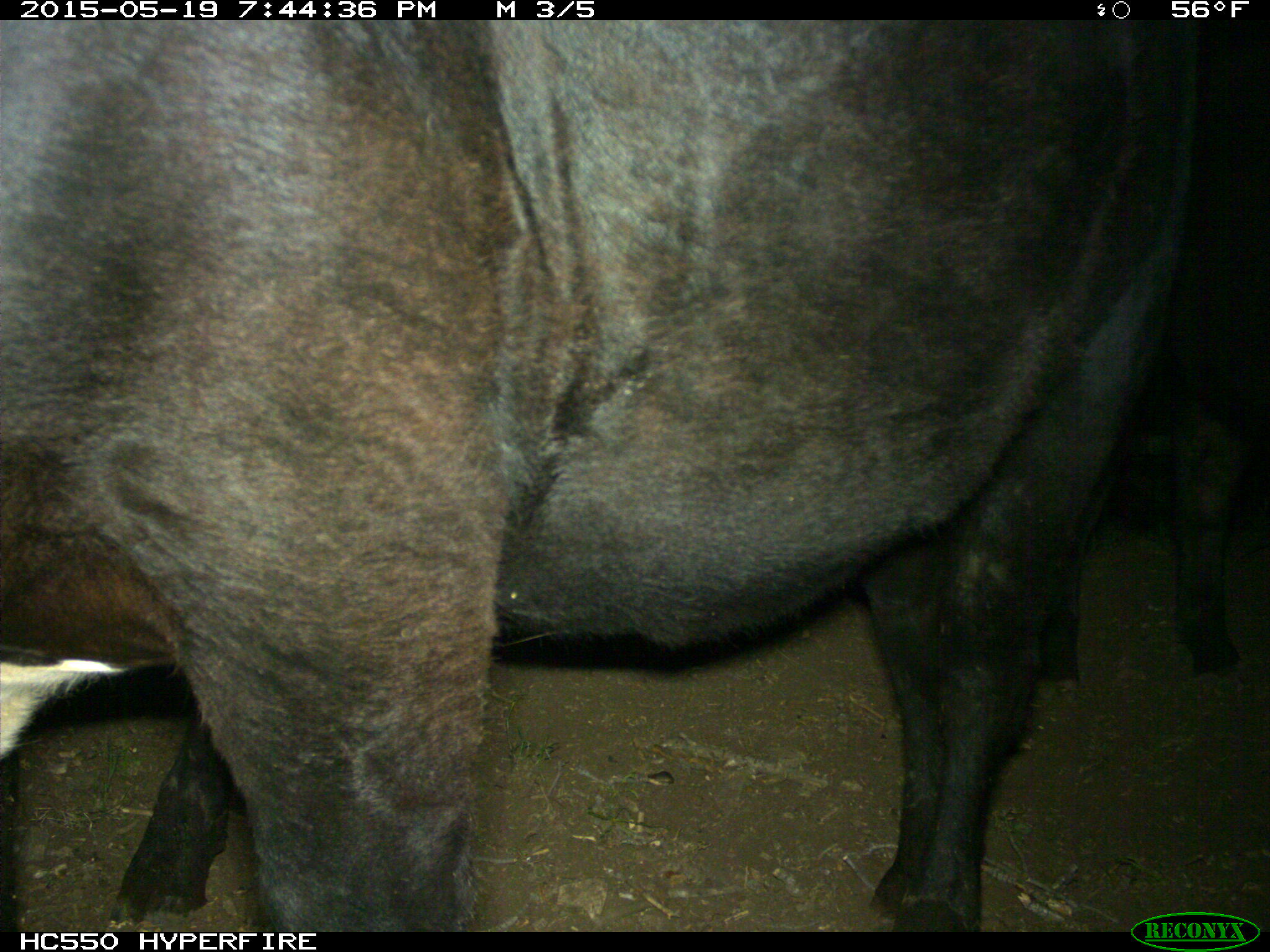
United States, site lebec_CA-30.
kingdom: Animalia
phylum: Chordata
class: Mammalia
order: Artiodactyla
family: Bovidae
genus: Bos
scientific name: Bos taurus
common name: domestic cow